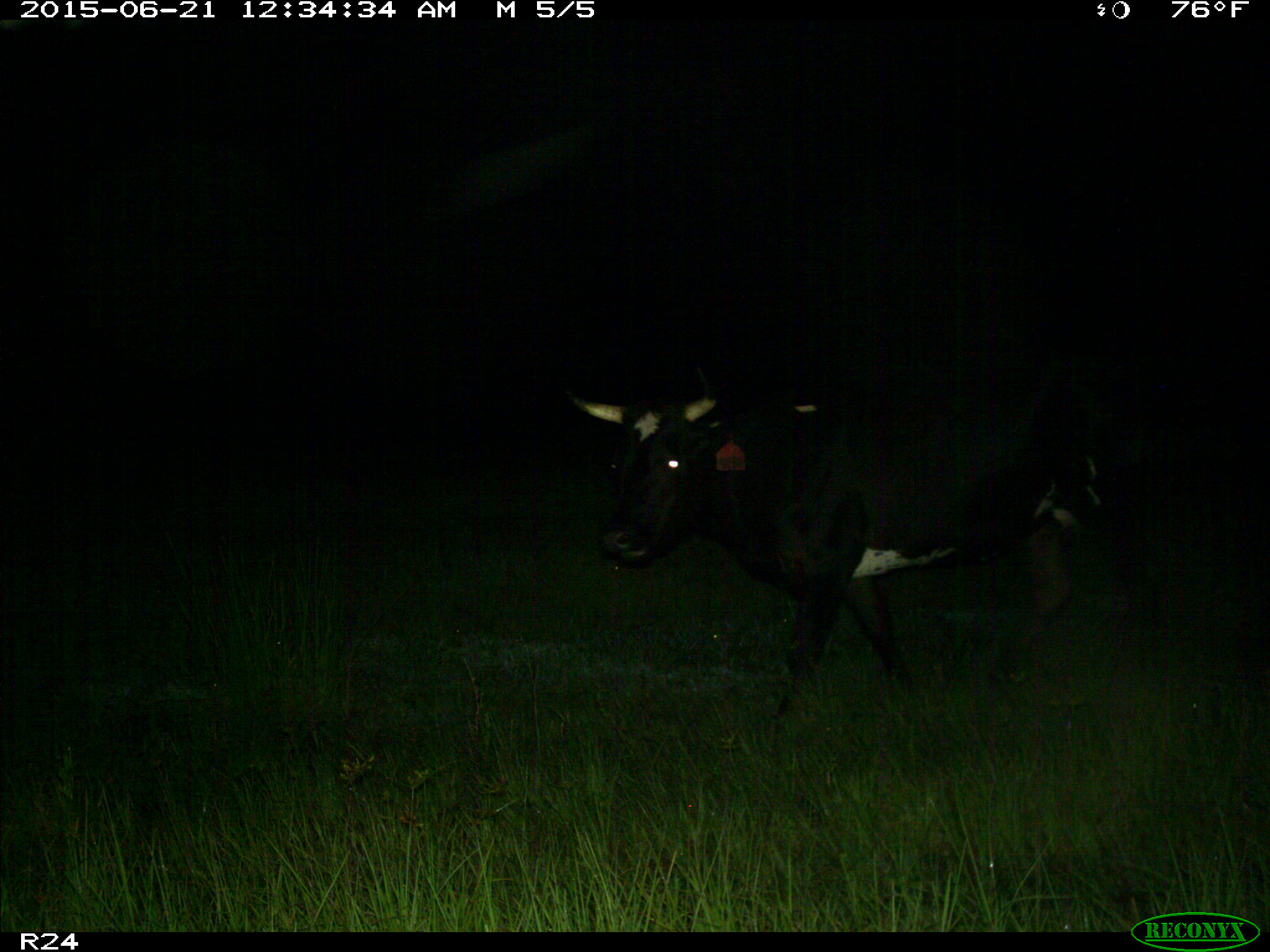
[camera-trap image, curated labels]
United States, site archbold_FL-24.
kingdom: Animalia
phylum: Chordata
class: Mammalia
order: Artiodactyla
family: Bovidae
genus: Bos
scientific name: Bos taurus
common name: domestic cow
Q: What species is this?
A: Bos taurus (domestic cow).